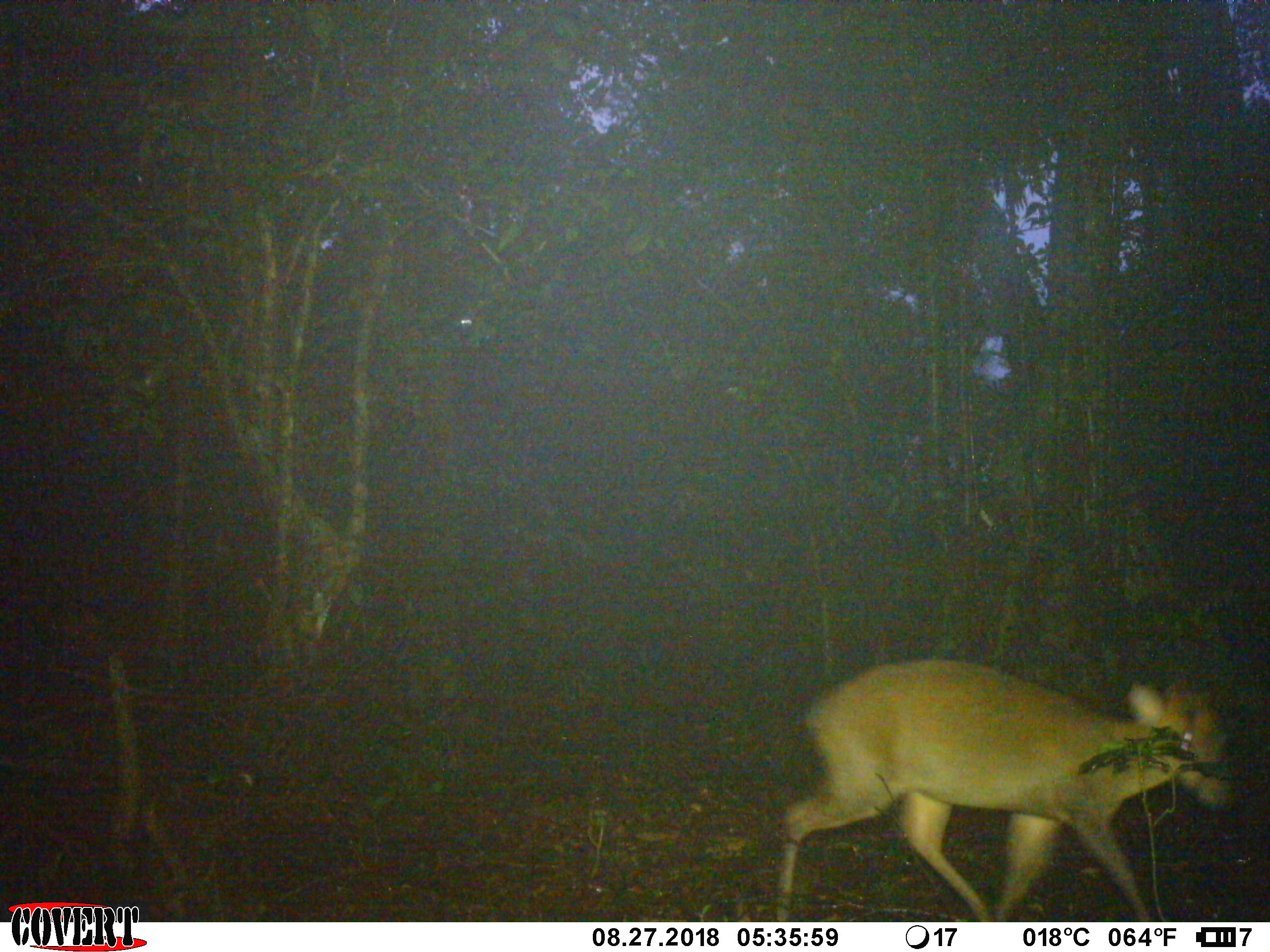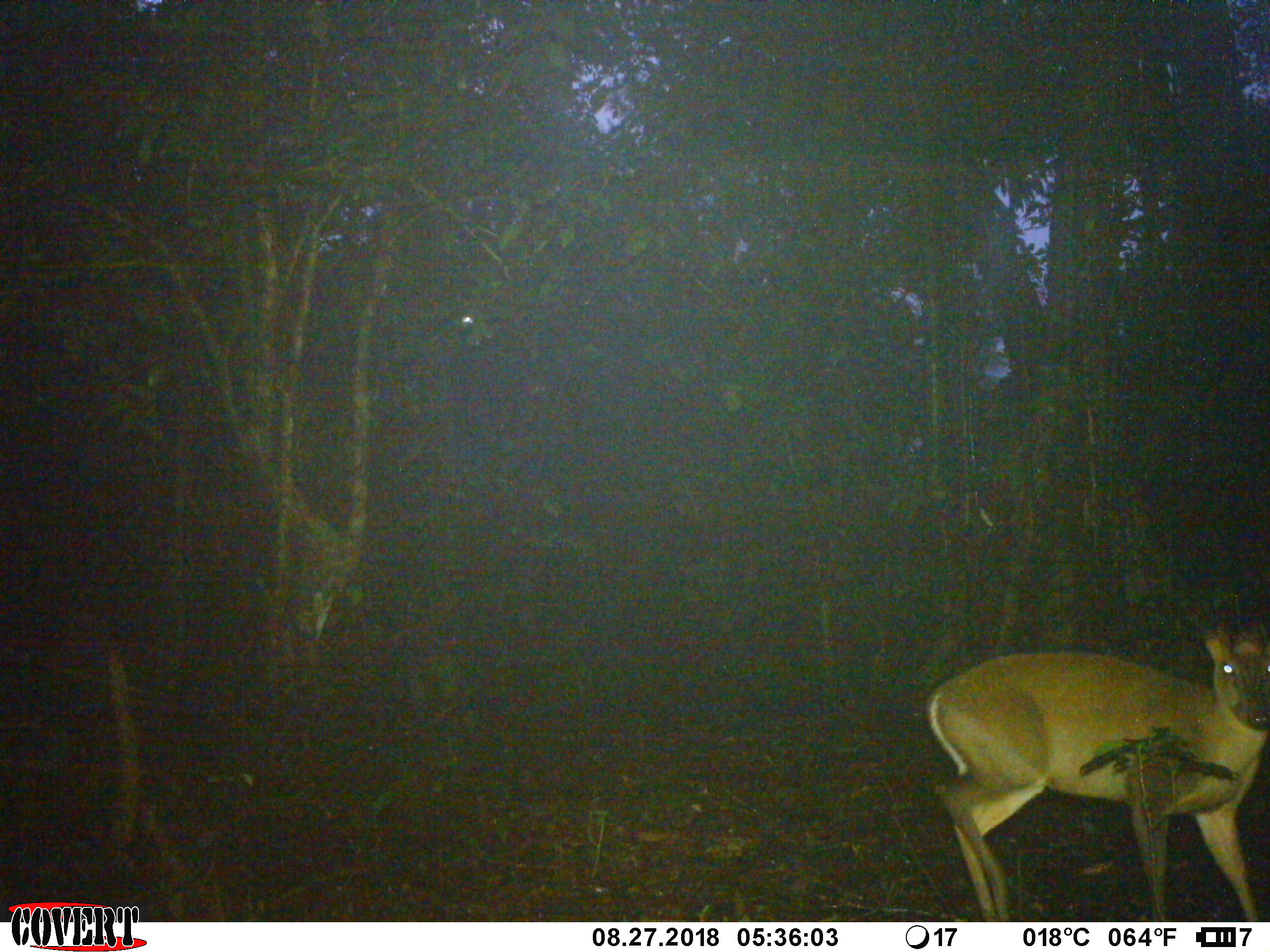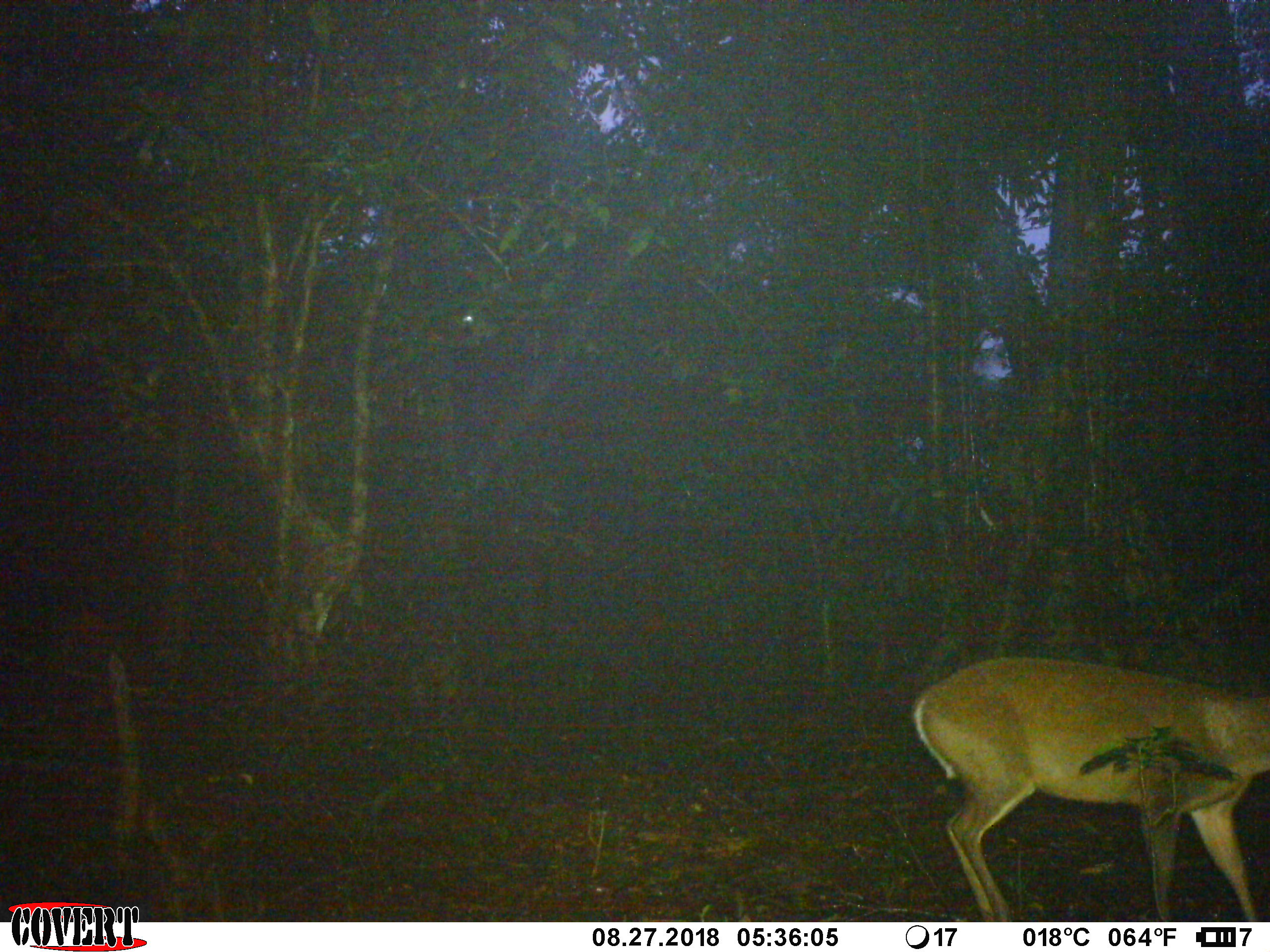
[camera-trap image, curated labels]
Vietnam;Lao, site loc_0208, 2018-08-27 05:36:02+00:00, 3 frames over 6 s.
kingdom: Animalia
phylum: Chordata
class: Mammalia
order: Artiodactyla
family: Cervidae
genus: Muntiacus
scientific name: Muntiacus rooseveltorum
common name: roosevelt's muntjac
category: roosevelts muntjac group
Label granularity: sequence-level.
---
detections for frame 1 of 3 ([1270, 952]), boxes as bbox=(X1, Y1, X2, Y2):
roosevelts muntjac group: bbox=(774, 654, 1239, 920)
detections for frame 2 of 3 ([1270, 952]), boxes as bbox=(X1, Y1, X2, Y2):
roosevelts muntjac group: bbox=(921, 615, 1270, 921)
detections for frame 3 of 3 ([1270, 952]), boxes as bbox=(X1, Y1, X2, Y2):
roosevelts muntjac group: bbox=(911, 653, 1270, 921)